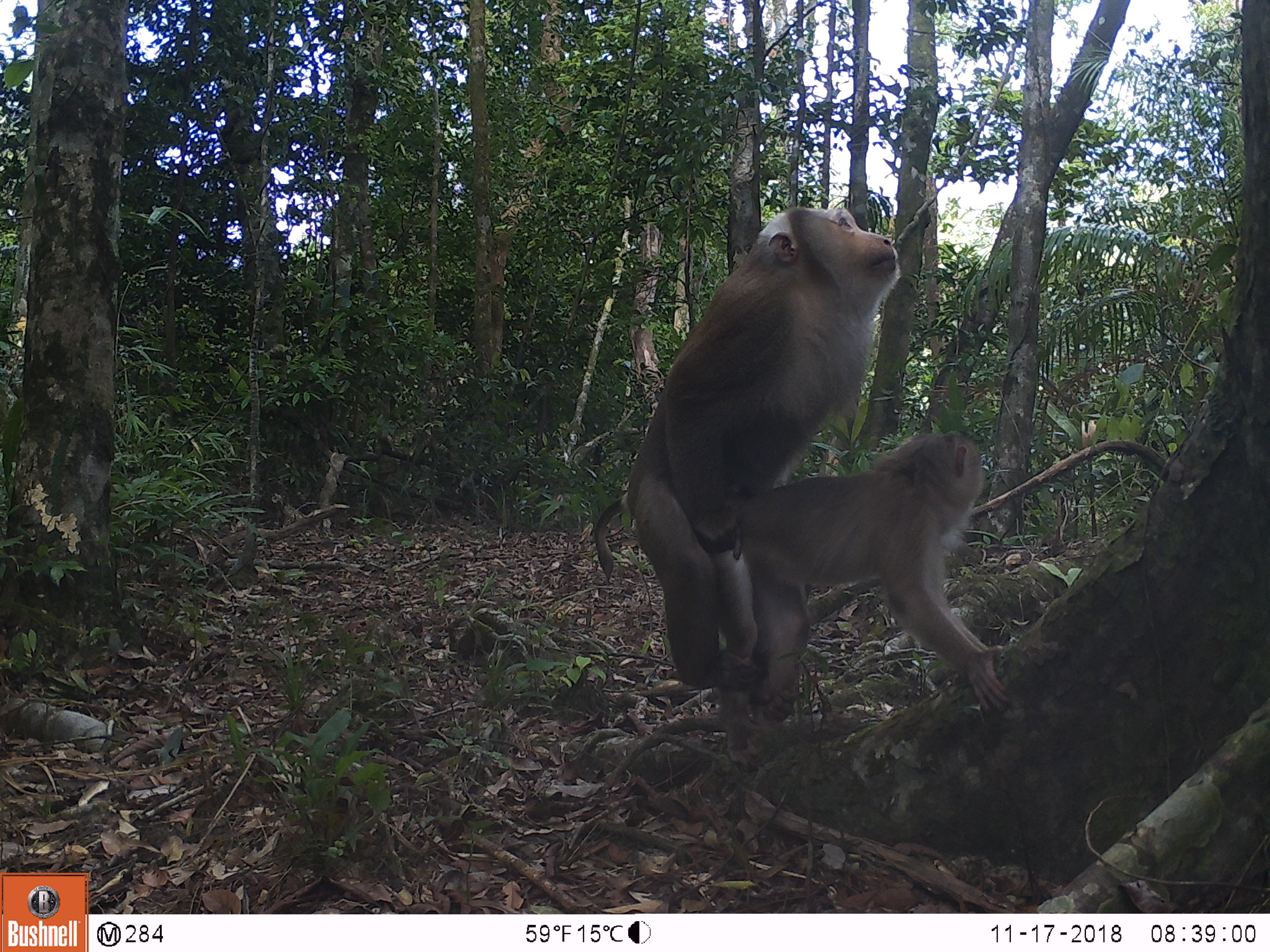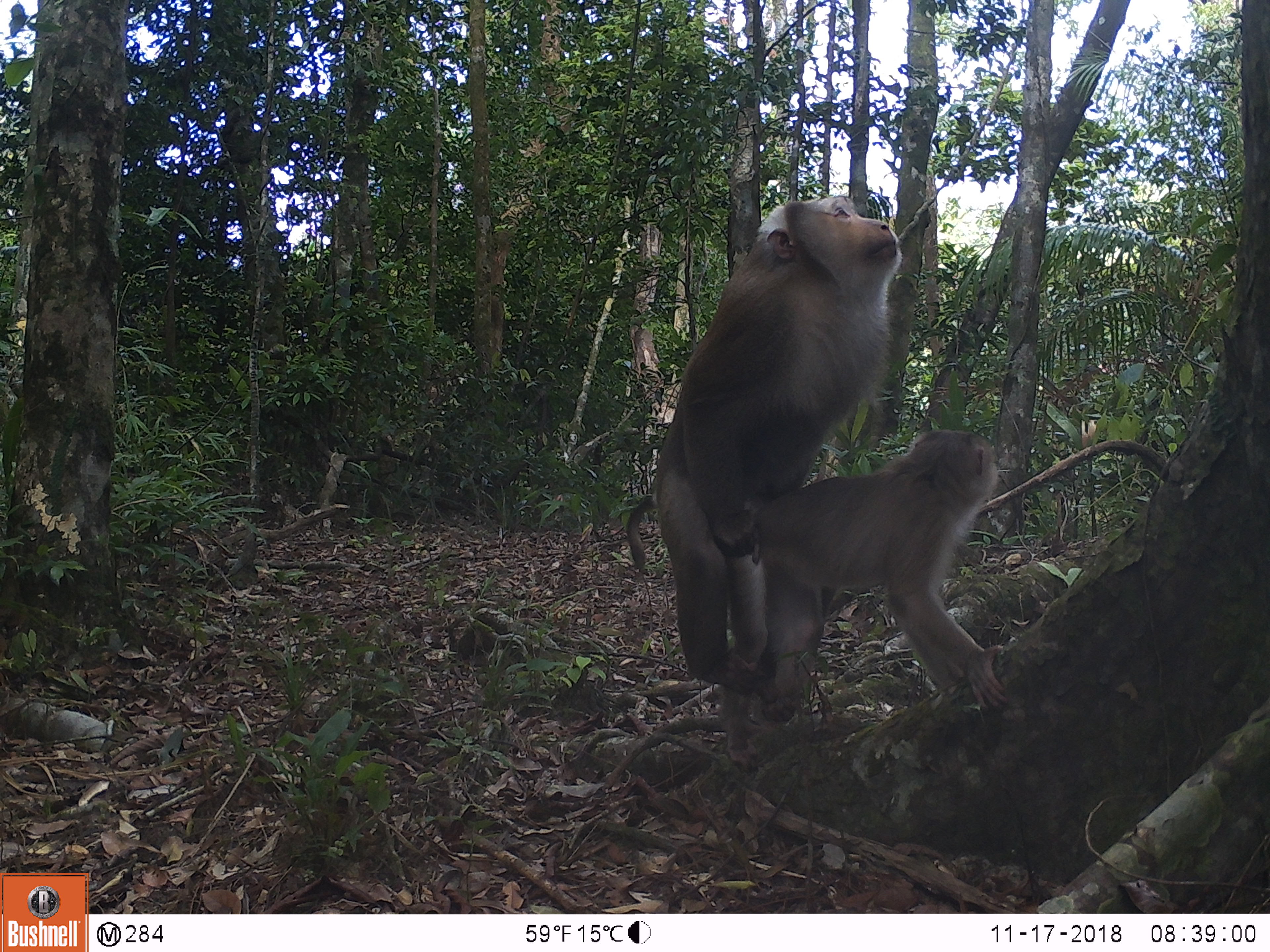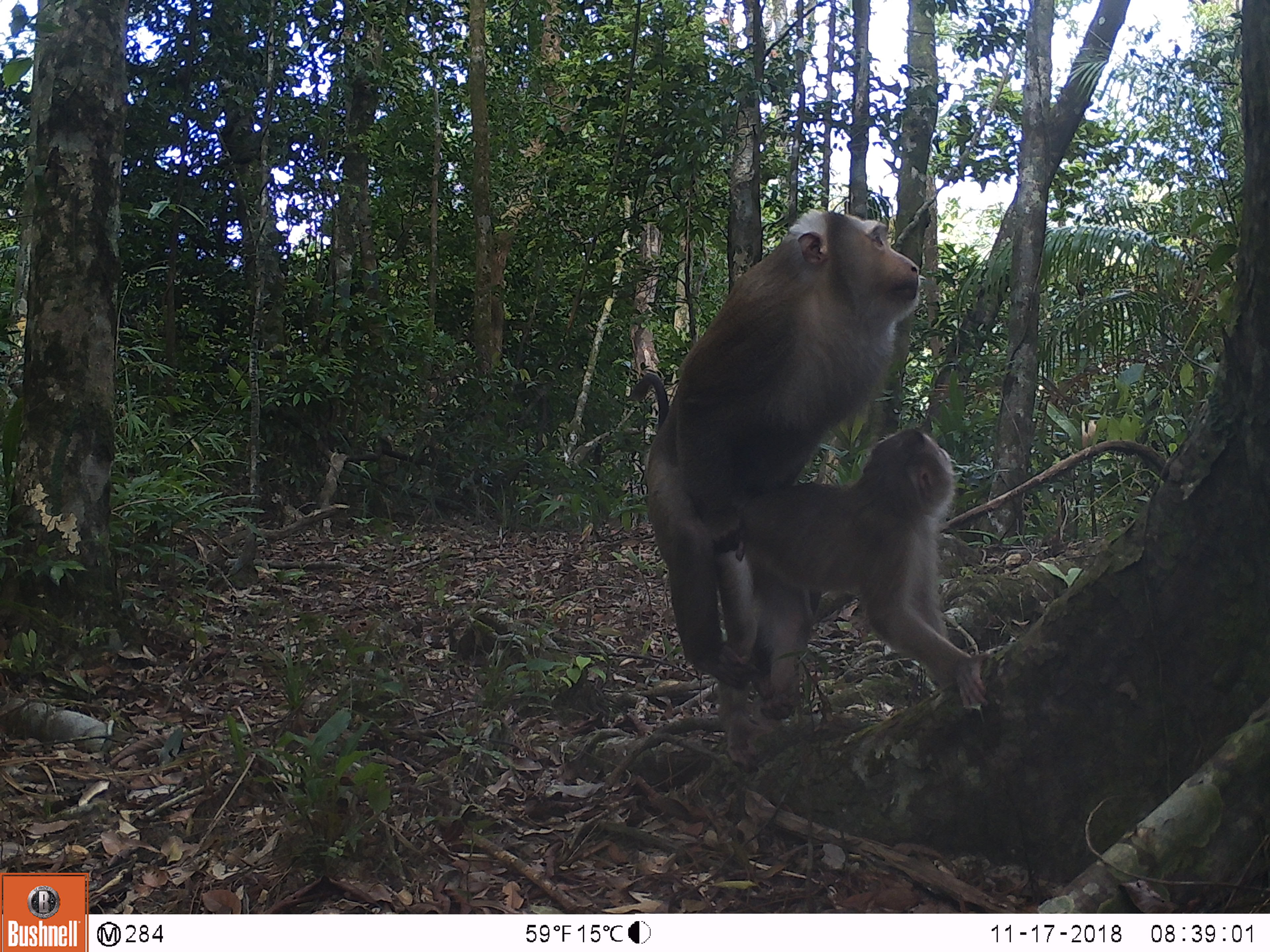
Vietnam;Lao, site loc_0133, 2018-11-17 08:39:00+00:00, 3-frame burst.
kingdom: Animalia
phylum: Chordata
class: Mammalia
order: Primates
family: Cercopithecidae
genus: Macaca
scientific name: Macaca nemestrina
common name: pig-tailed macaque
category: pig tailed macaque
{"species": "pig tailed macaque (pig-tailed macaque) (Macaca nemestrina)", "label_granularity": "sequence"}